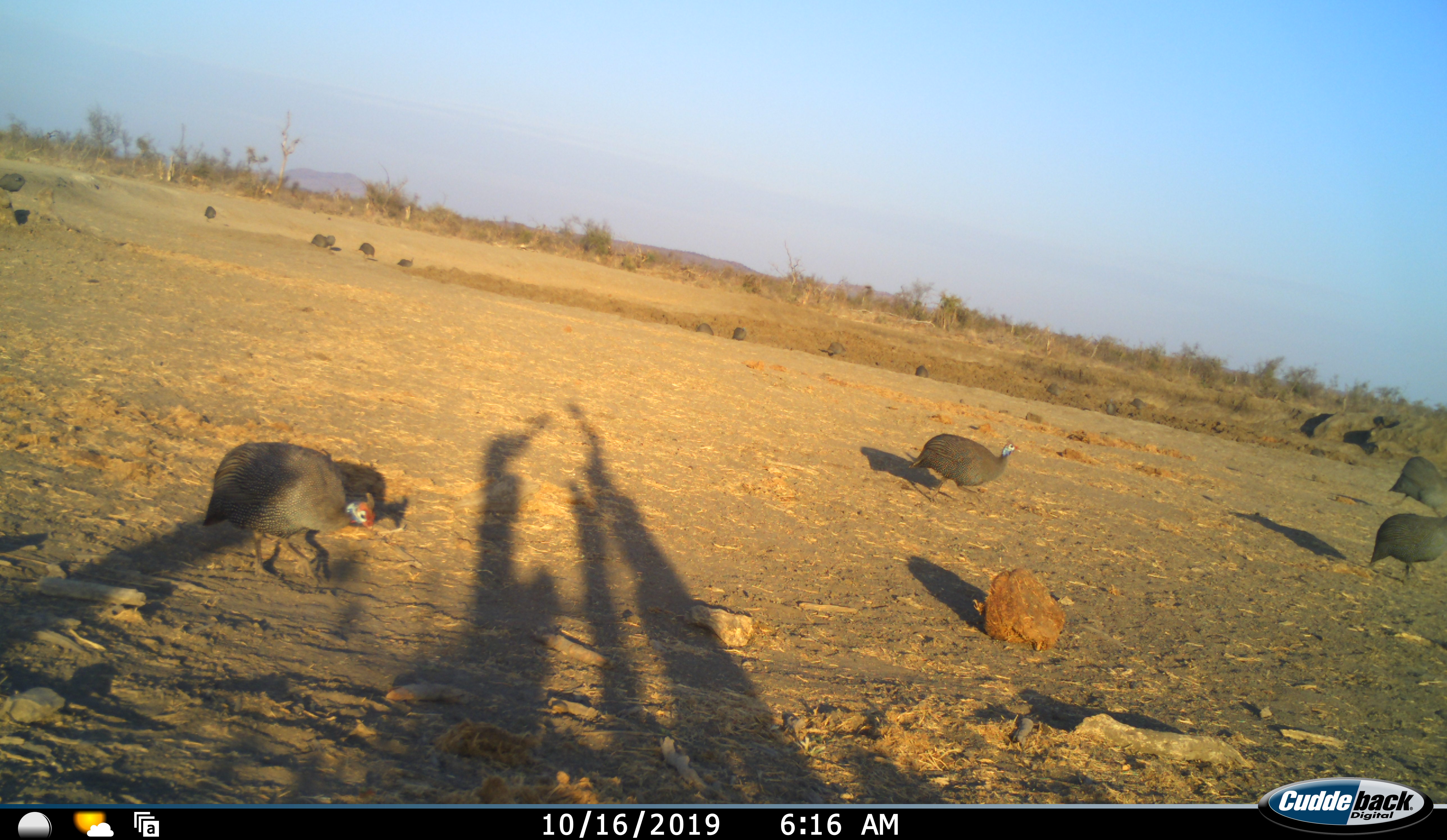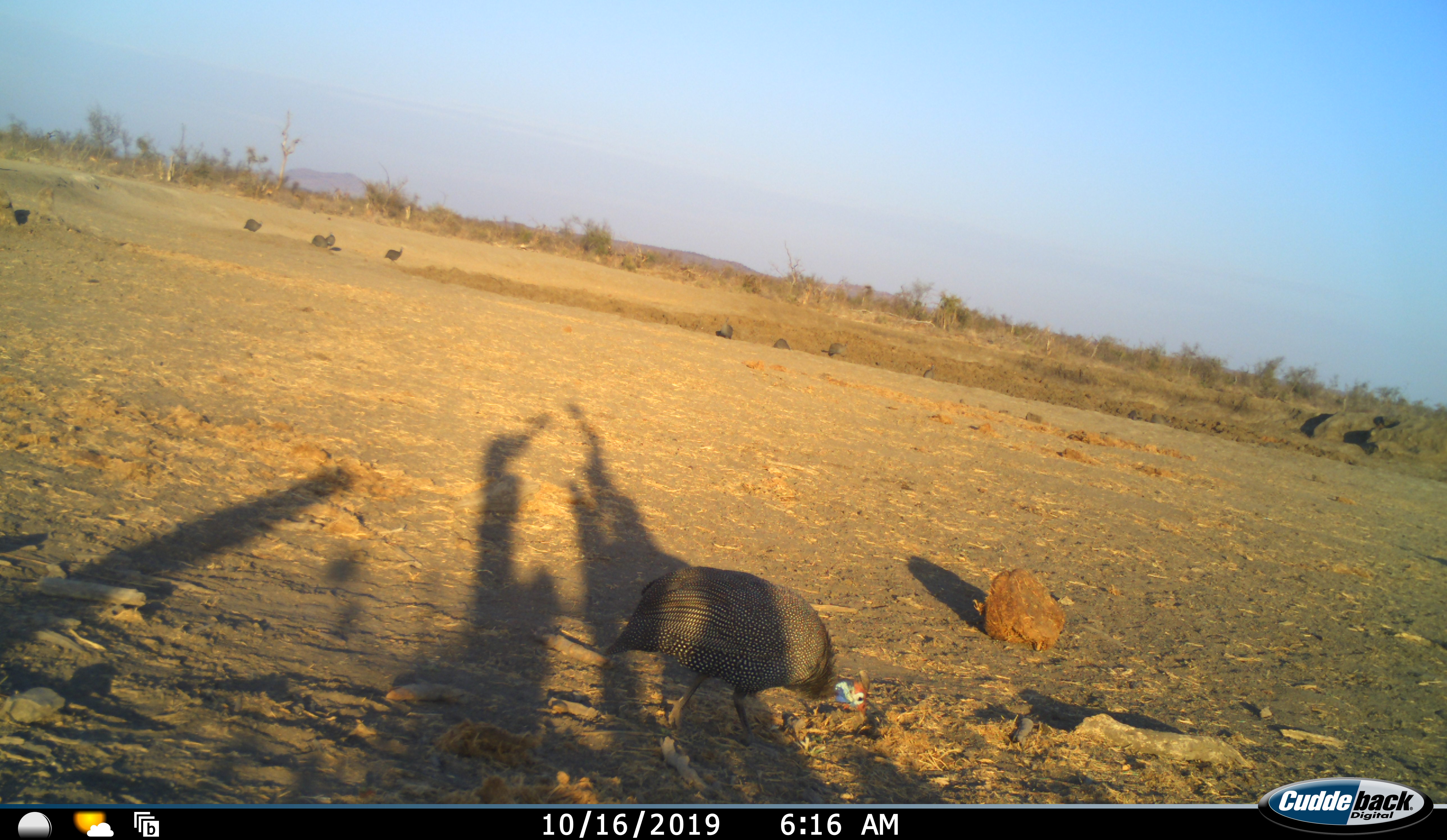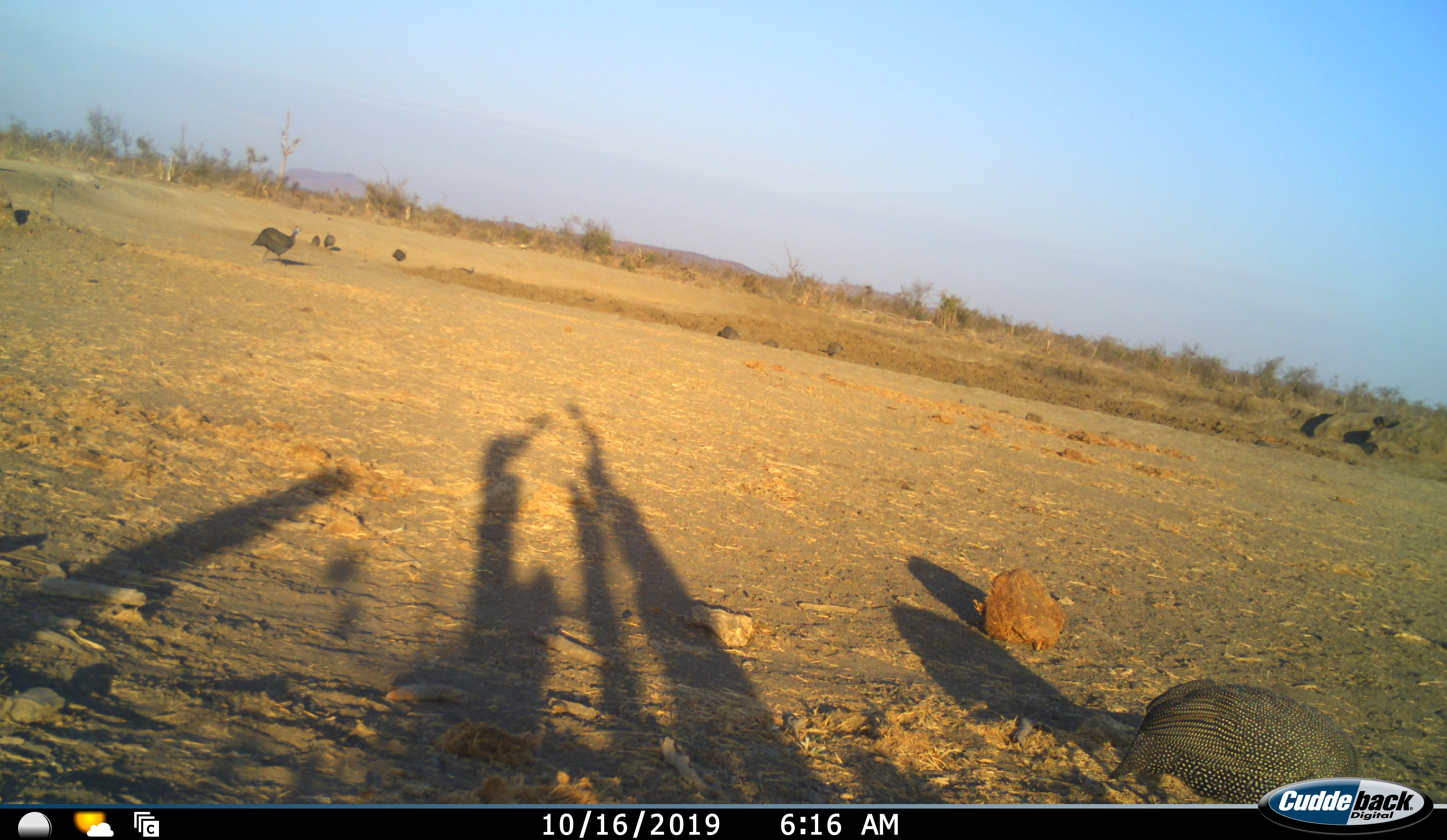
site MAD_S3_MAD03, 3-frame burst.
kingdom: Animalia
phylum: Chordata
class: Aves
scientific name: Aves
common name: bird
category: birdother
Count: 11-50.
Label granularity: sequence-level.